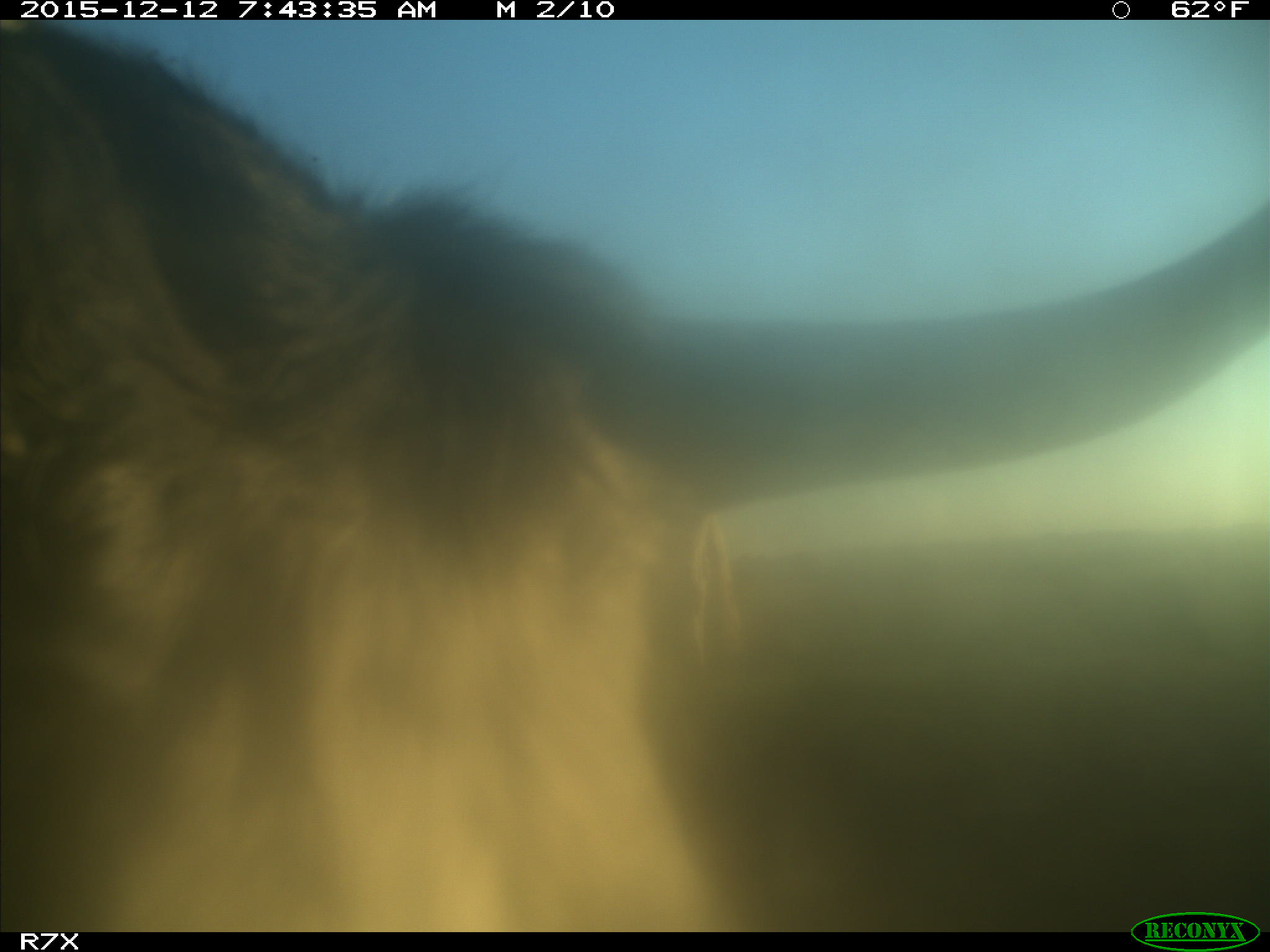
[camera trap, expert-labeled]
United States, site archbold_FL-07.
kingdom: Animalia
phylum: Chordata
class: Mammalia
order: Artiodactyla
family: Bovidae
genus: Bos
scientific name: Bos taurus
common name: domestic cow